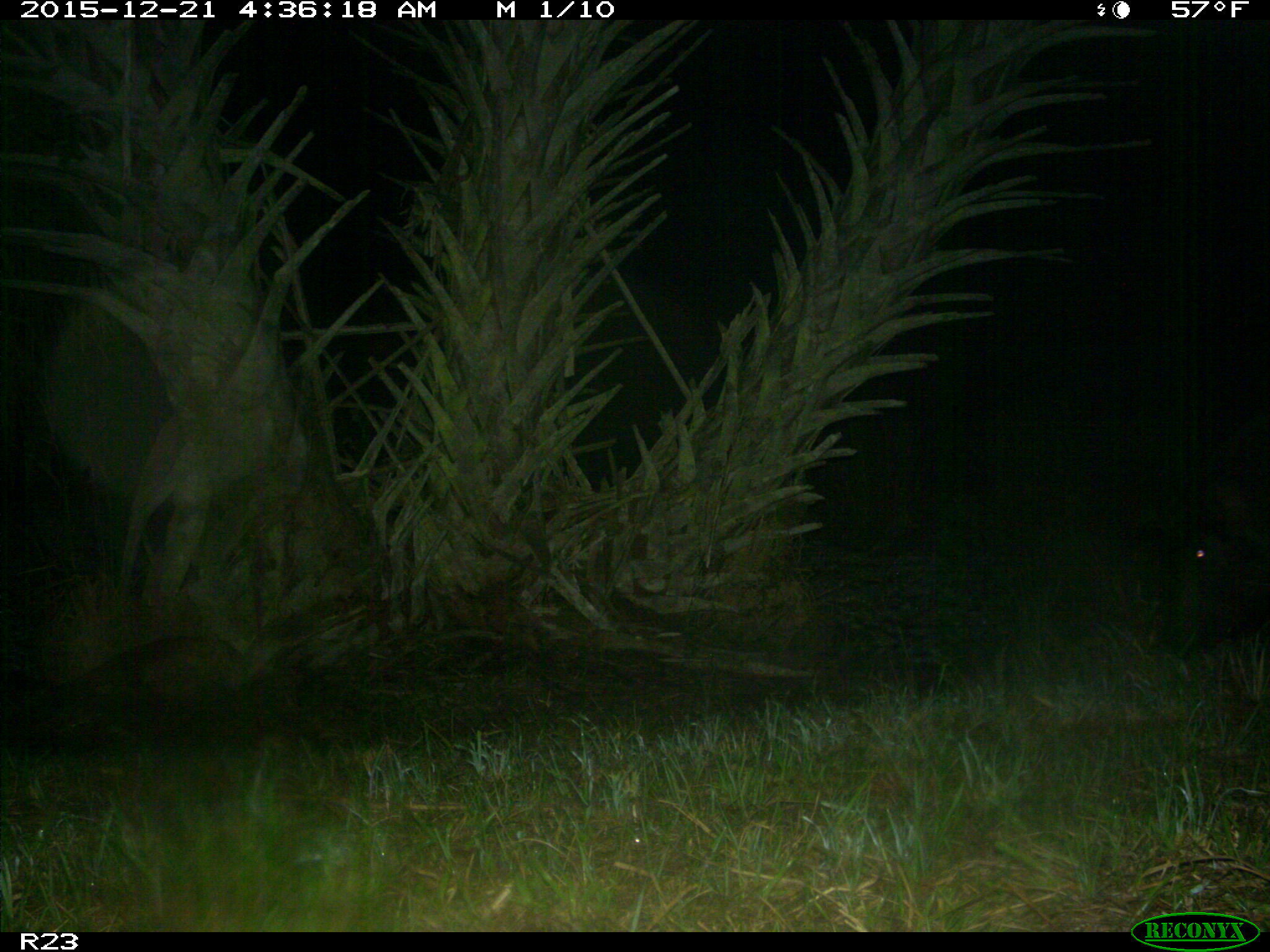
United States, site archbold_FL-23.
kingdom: Animalia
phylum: Chordata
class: Mammalia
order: Artiodactyla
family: Suidae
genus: Sus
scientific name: Sus scrofa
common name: wild boar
Sus scrofa (wild boar).